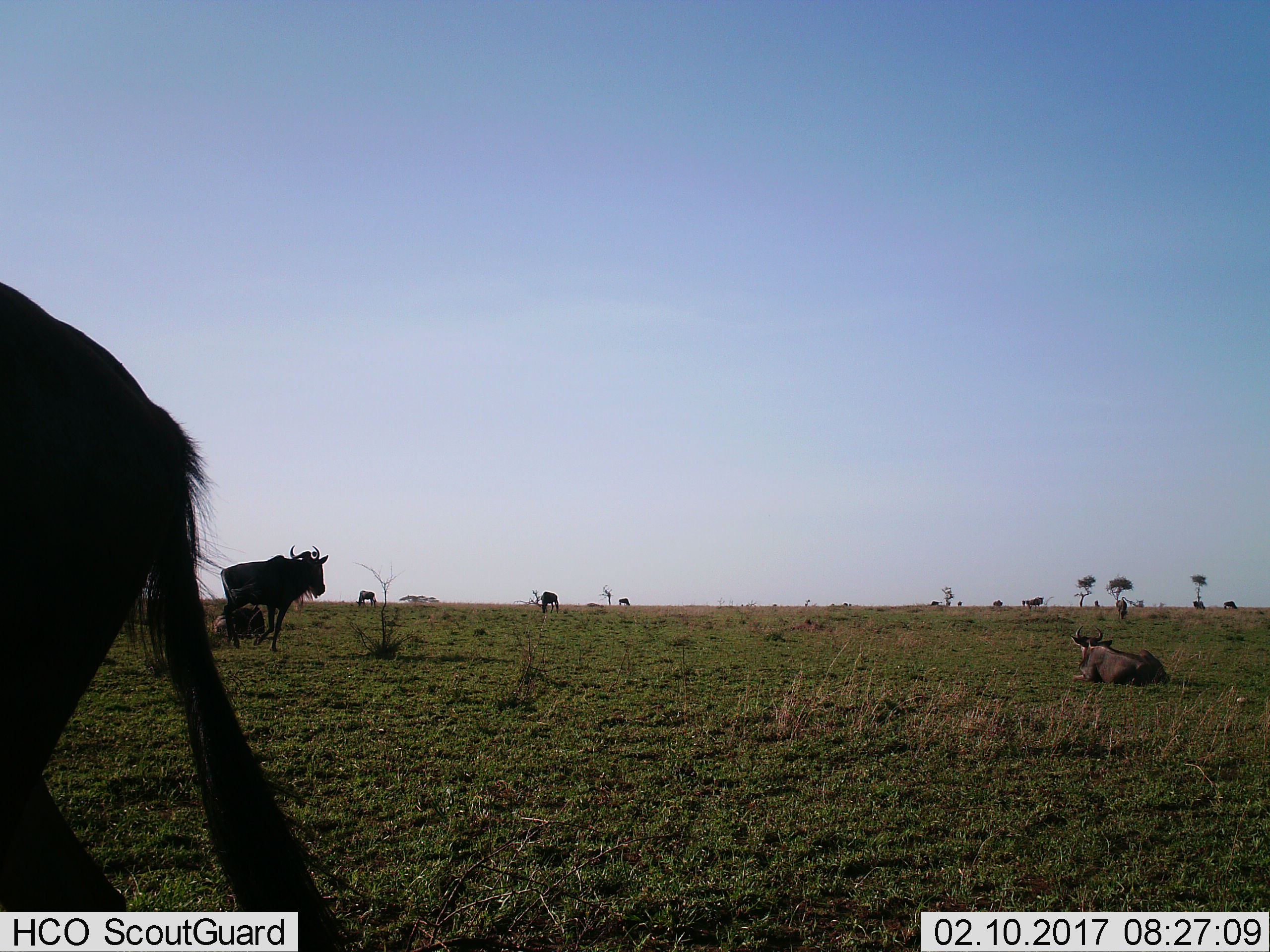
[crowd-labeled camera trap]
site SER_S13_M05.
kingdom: Animalia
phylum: Chordata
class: Mammalia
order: Artiodactyla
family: Bovidae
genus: Connochaetes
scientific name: Connochaetes taurinus taurinus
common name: blue wildebeest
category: wildebeestblue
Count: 8.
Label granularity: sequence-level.